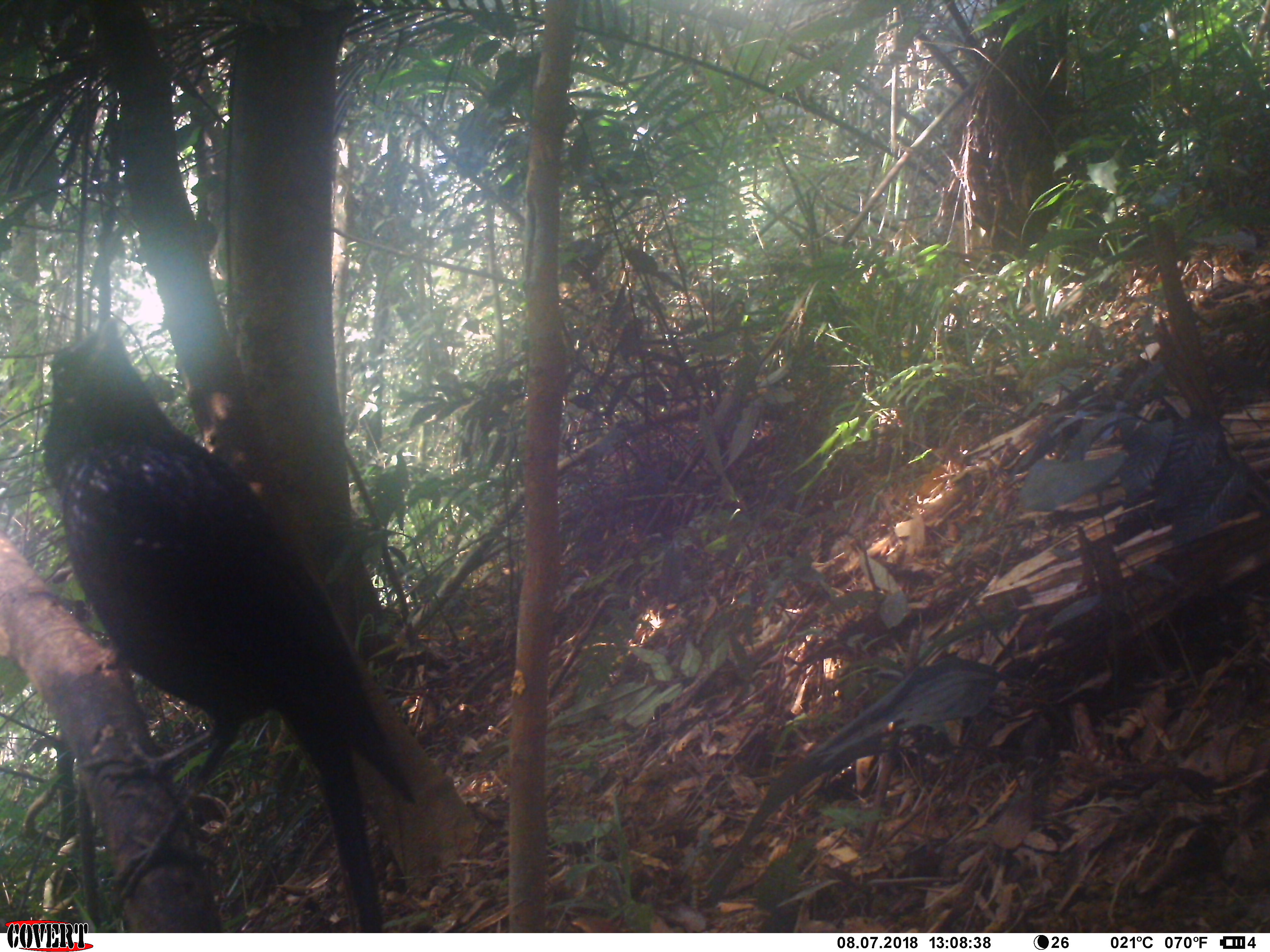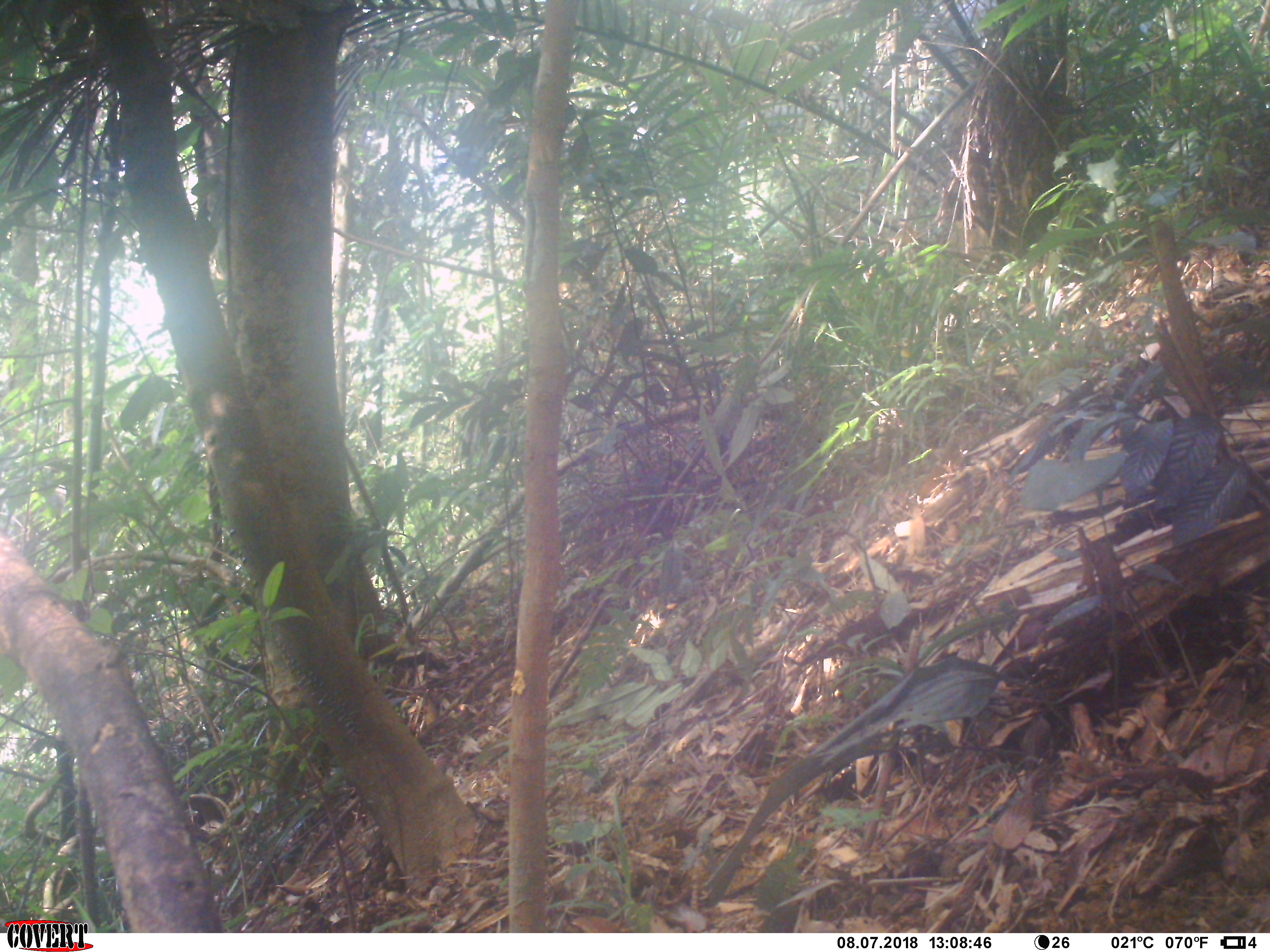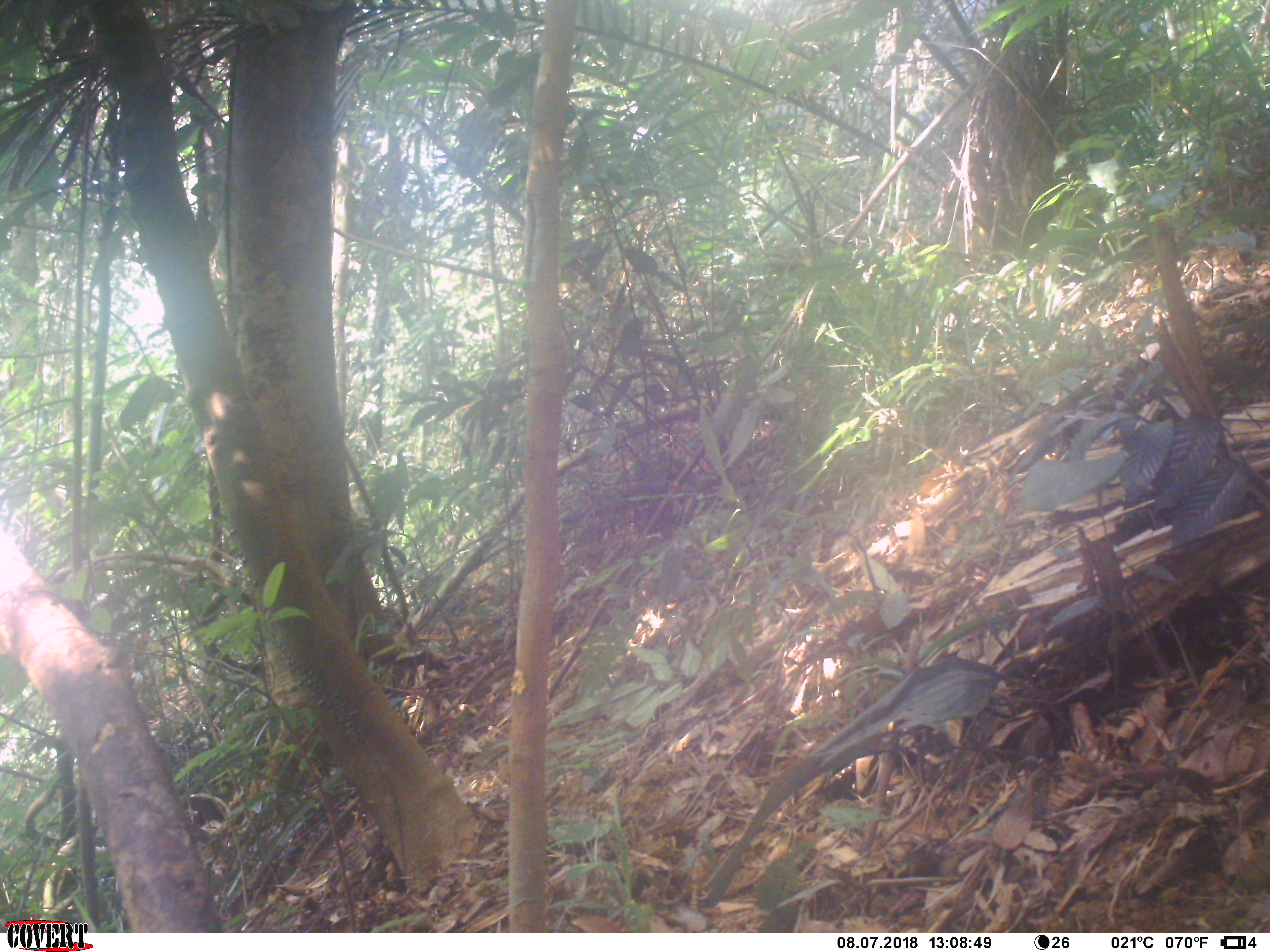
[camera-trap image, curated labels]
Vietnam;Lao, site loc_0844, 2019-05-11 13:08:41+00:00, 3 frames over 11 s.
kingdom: Animalia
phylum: Chordata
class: Aves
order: Passeriformes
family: Muscicapidae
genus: Myophonus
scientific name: Myophonus caeruleus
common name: blue whistling thrush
Blue whistling thrush (Myophonus caeruleus). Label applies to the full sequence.